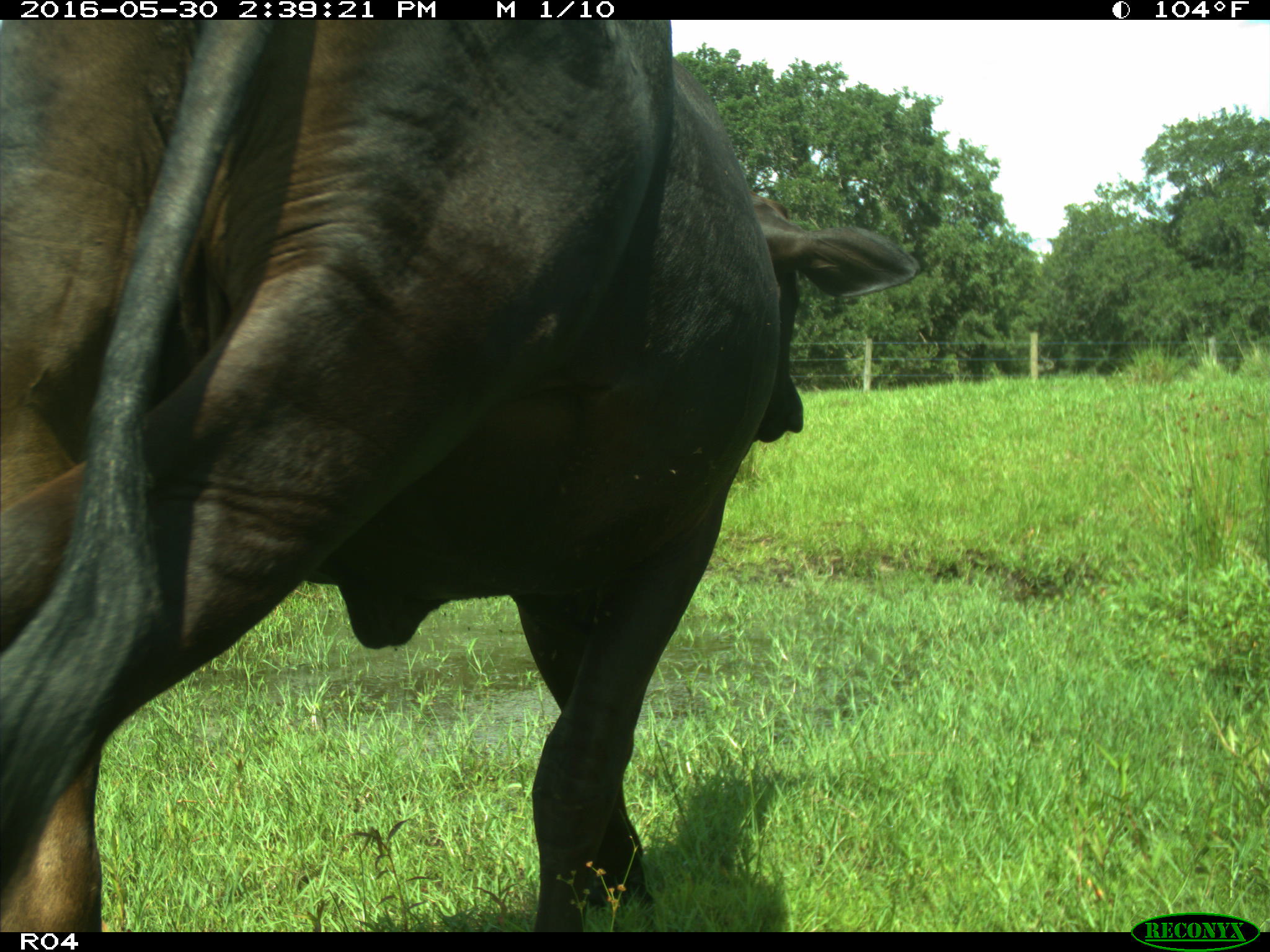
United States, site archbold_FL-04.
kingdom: Animalia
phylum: Chordata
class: Mammalia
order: Artiodactyla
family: Bovidae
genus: Bos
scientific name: Bos taurus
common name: domestic cow